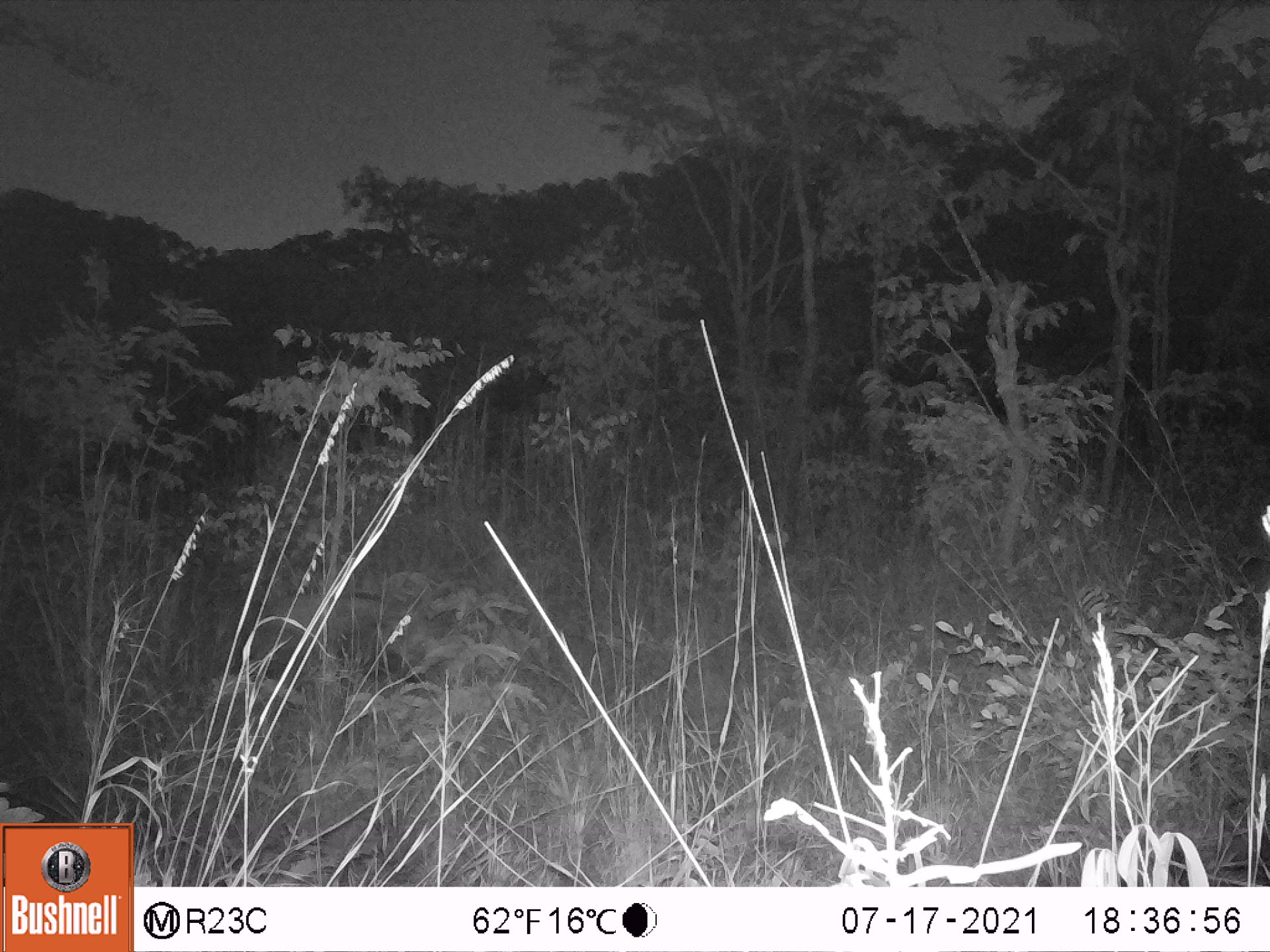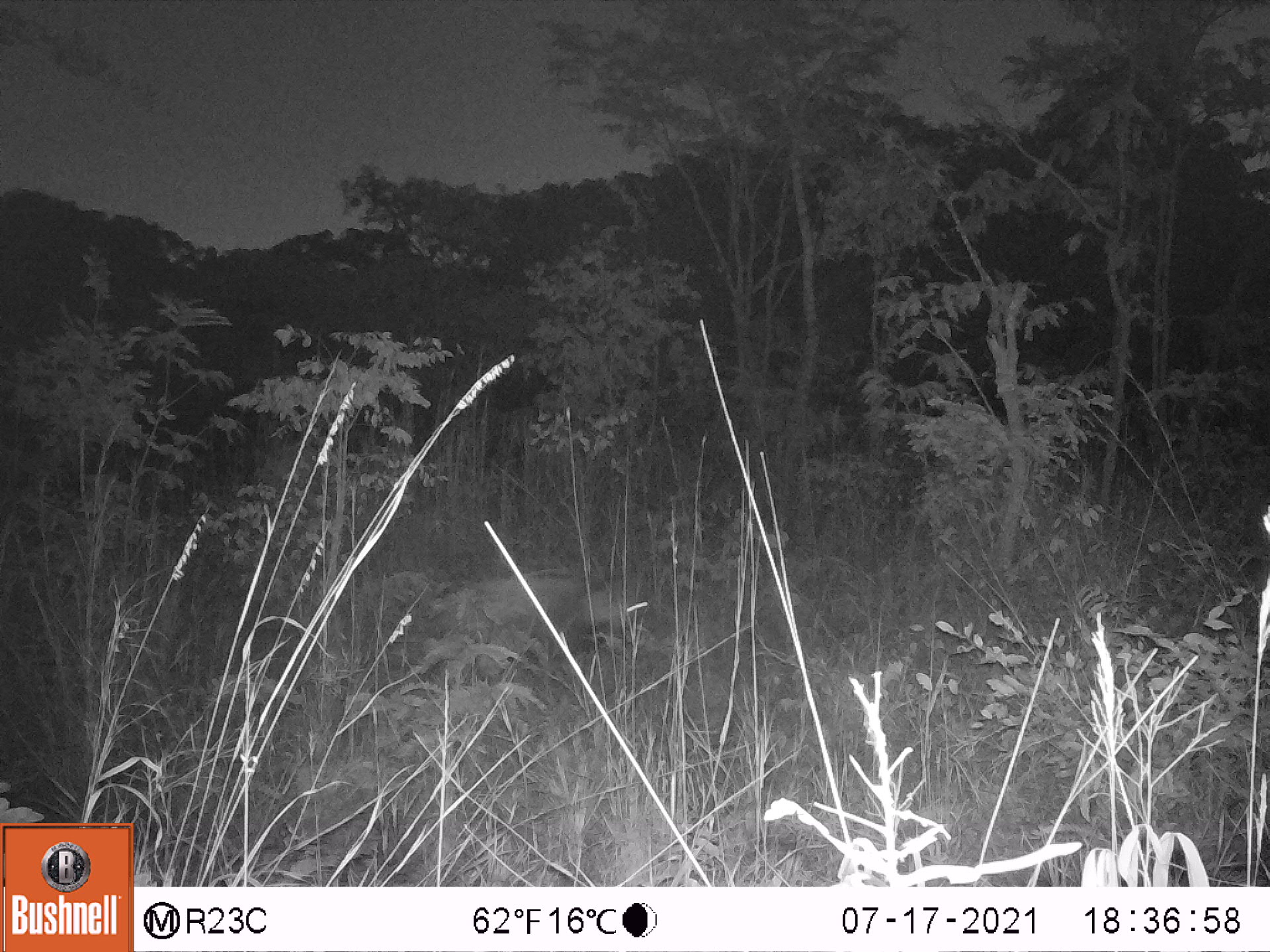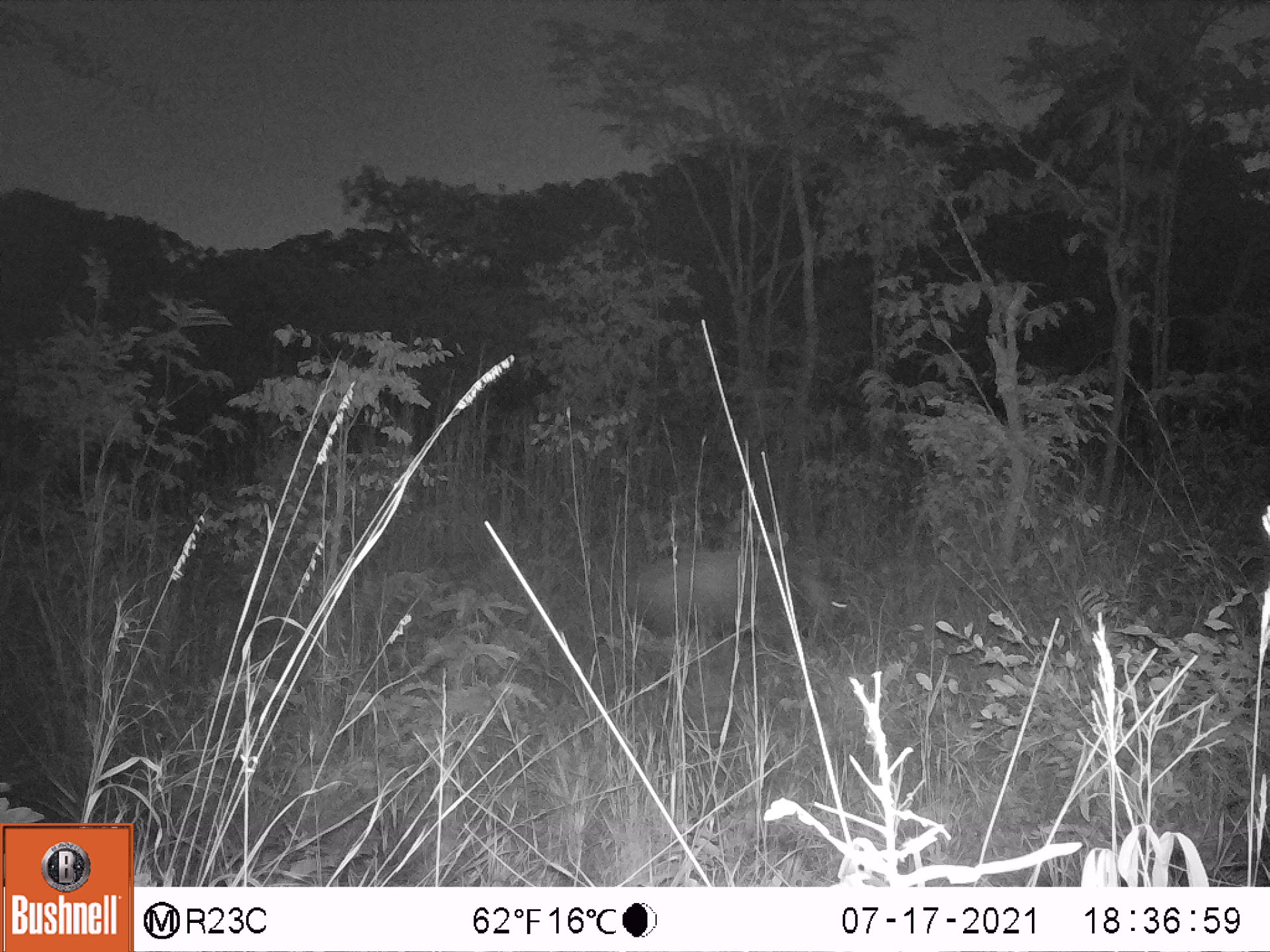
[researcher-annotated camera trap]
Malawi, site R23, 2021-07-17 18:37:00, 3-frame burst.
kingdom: Animalia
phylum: Chordata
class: Mammalia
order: Artiodactyla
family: Suidae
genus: Potamochoerus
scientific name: Potamochoerus larvatus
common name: bushpig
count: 1